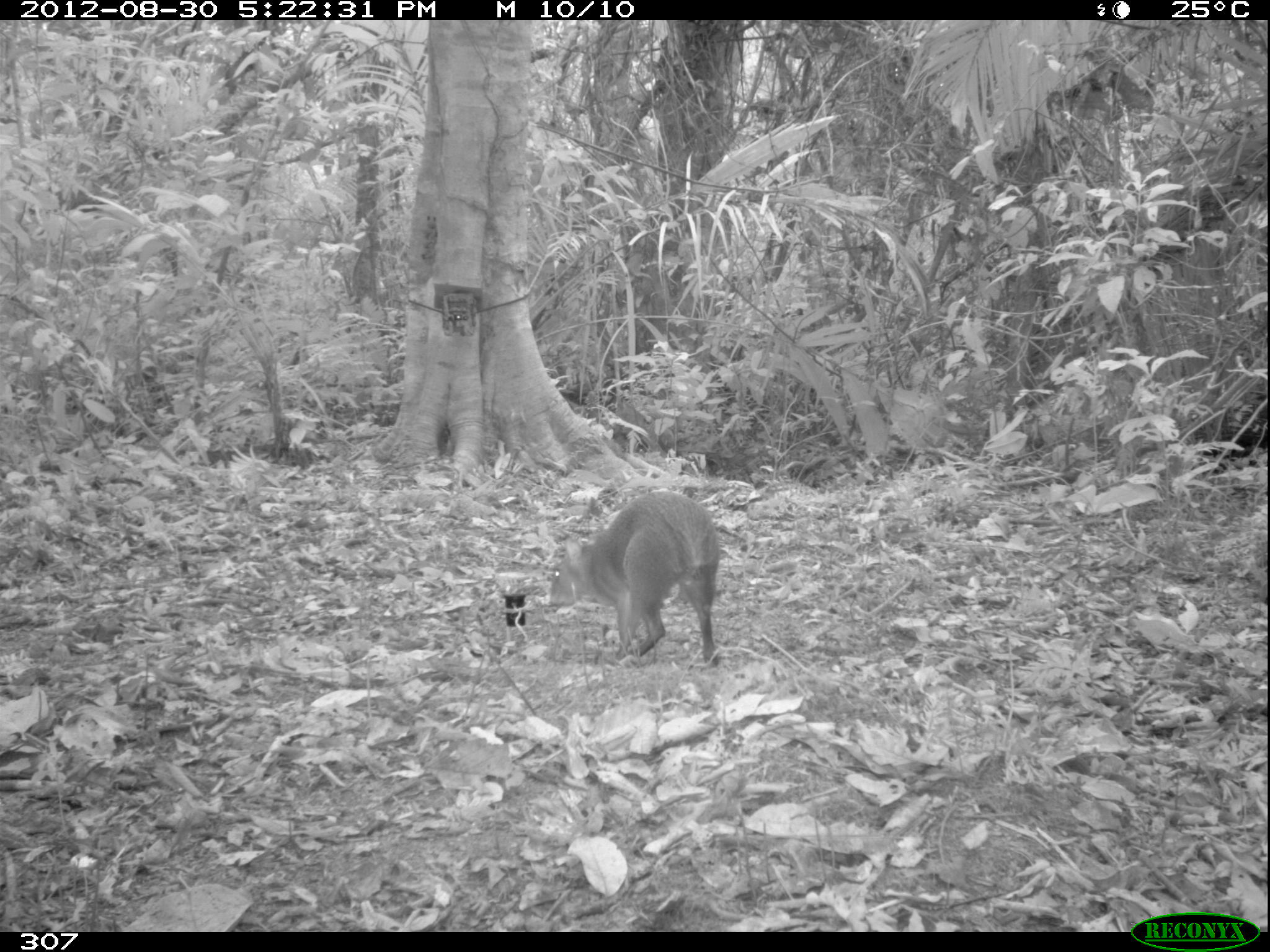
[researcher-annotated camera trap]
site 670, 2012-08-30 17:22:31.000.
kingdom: Animalia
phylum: Chordata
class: Mammalia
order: Rodentia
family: Dasyproctidae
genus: Dasyprocta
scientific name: Dasyprocta punctata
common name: central american agouti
Dasyprocta punctata (central american agouti).